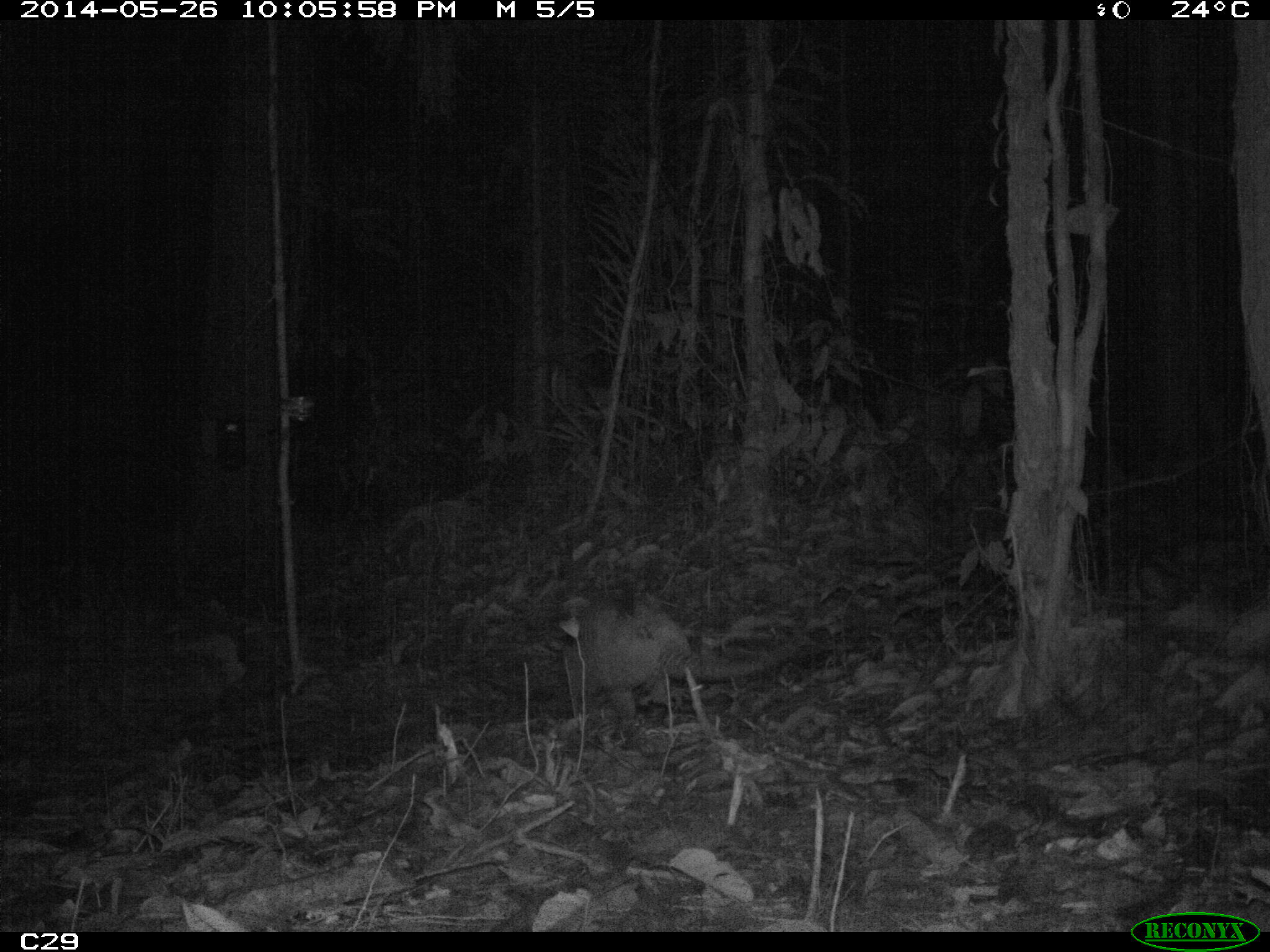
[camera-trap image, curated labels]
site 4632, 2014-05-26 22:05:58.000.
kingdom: Animalia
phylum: Chordata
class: Mammalia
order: Cingulata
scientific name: Cingulata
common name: armadillo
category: unknown armadillo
Unknown armadillo (armadillo) (Cingulata), count 1, age adult.